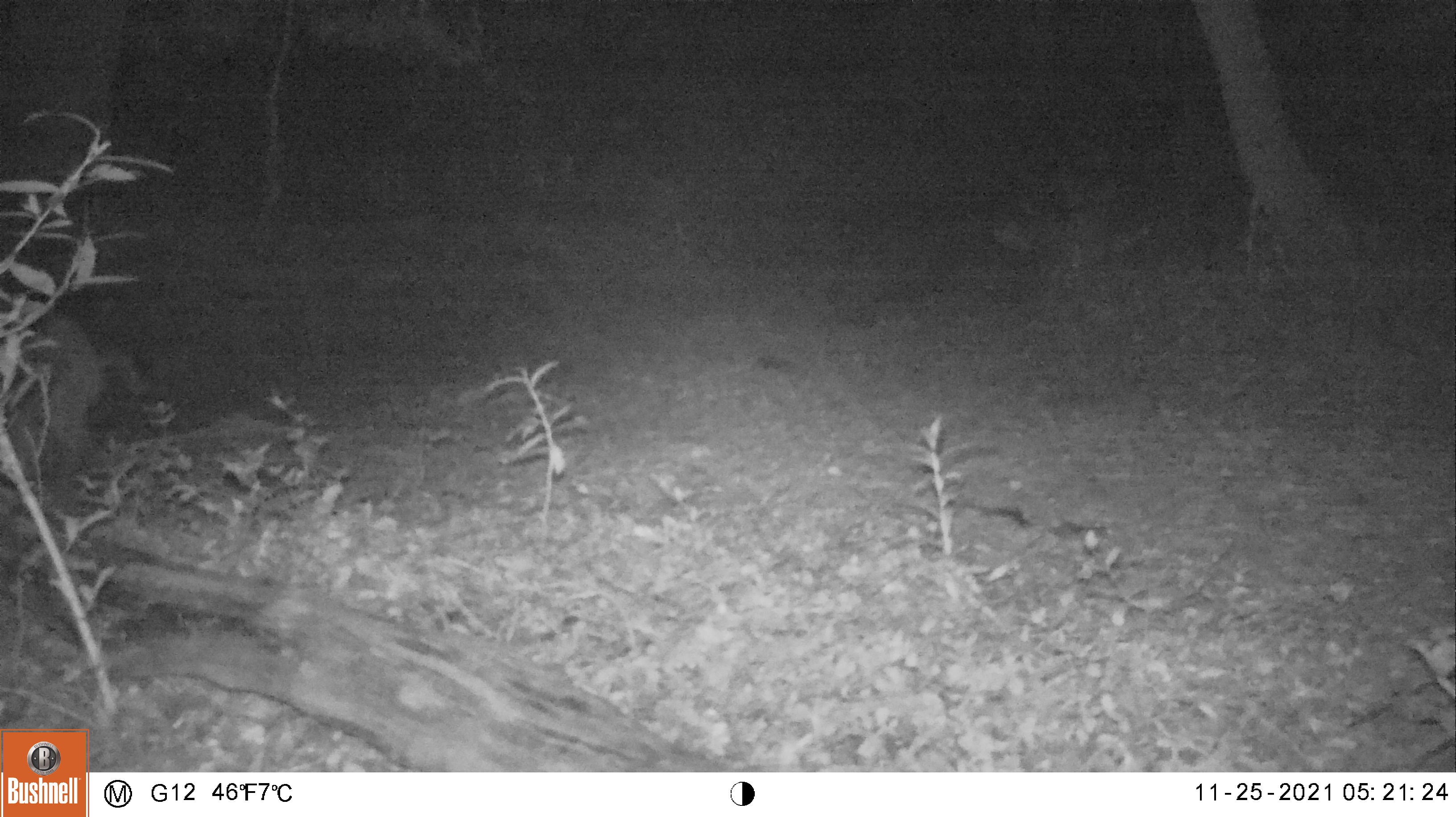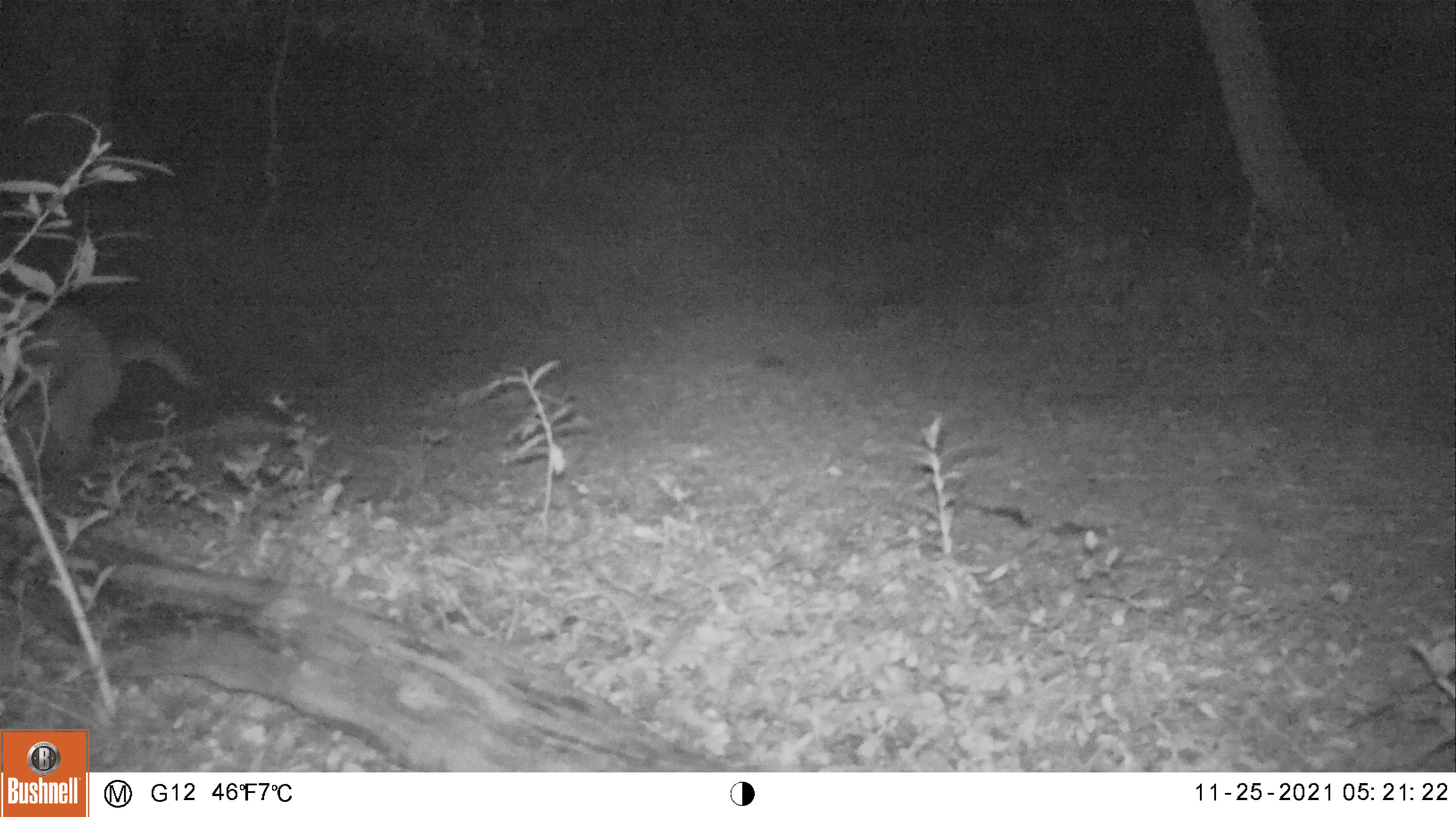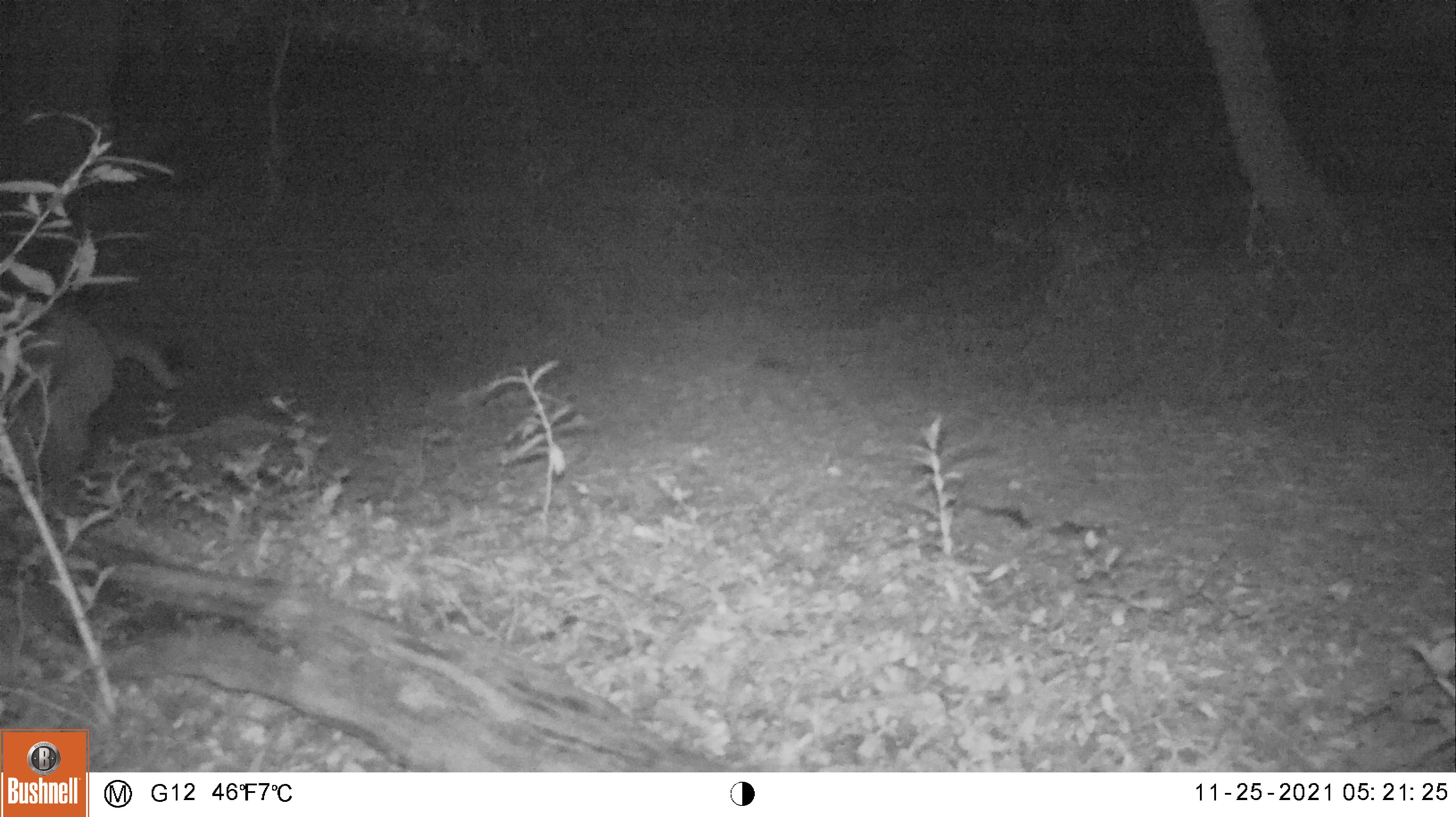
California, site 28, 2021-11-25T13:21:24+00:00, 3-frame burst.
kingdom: Animalia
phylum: Chordata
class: Mammalia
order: Carnivora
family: Felidae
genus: Puma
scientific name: Puma concolor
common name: puma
Puma (Puma concolor).